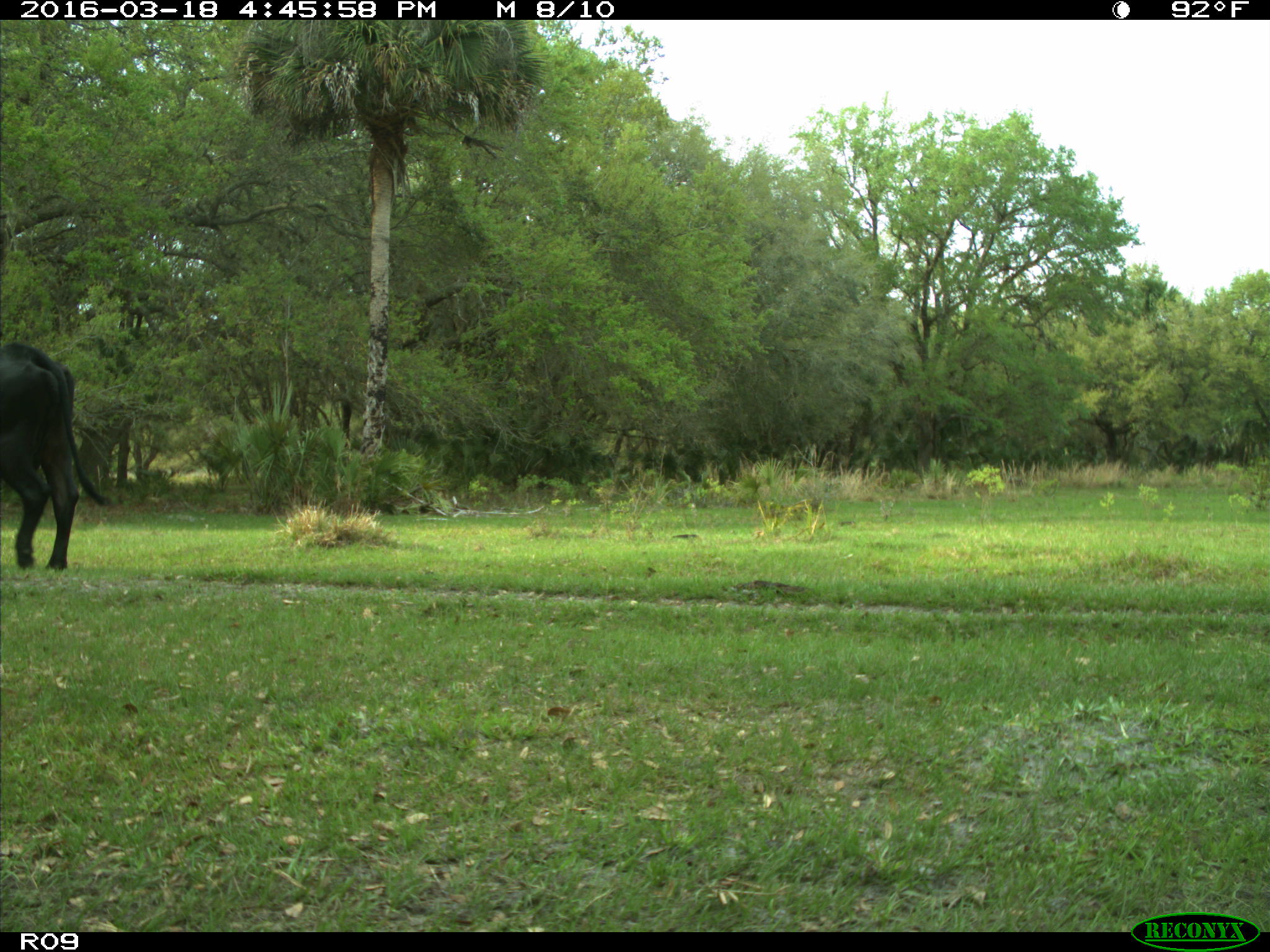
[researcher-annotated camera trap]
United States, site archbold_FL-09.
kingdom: Animalia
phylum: Chordata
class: Mammalia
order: Artiodactyla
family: Bovidae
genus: Bos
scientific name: Bos taurus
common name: domestic cow